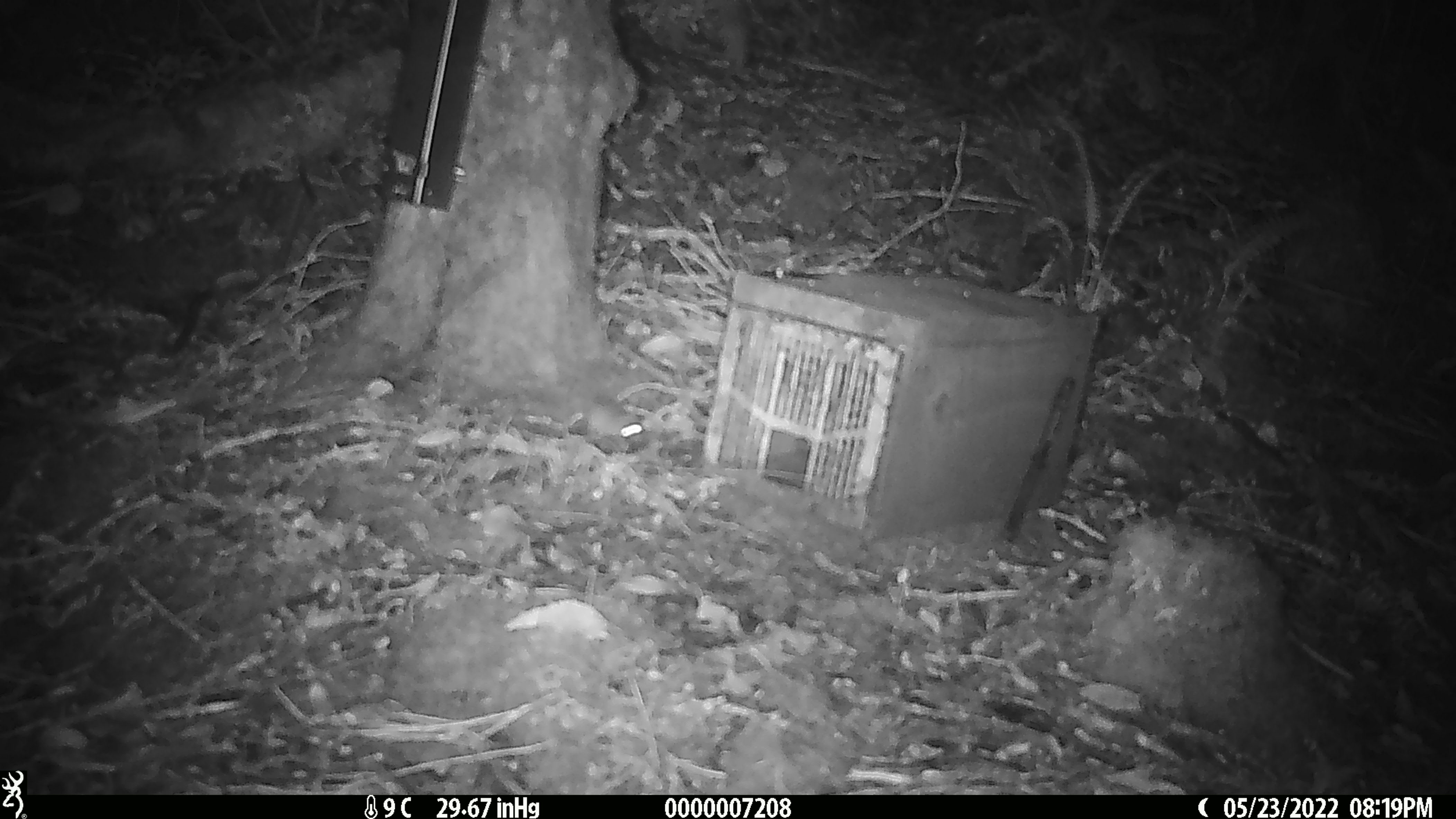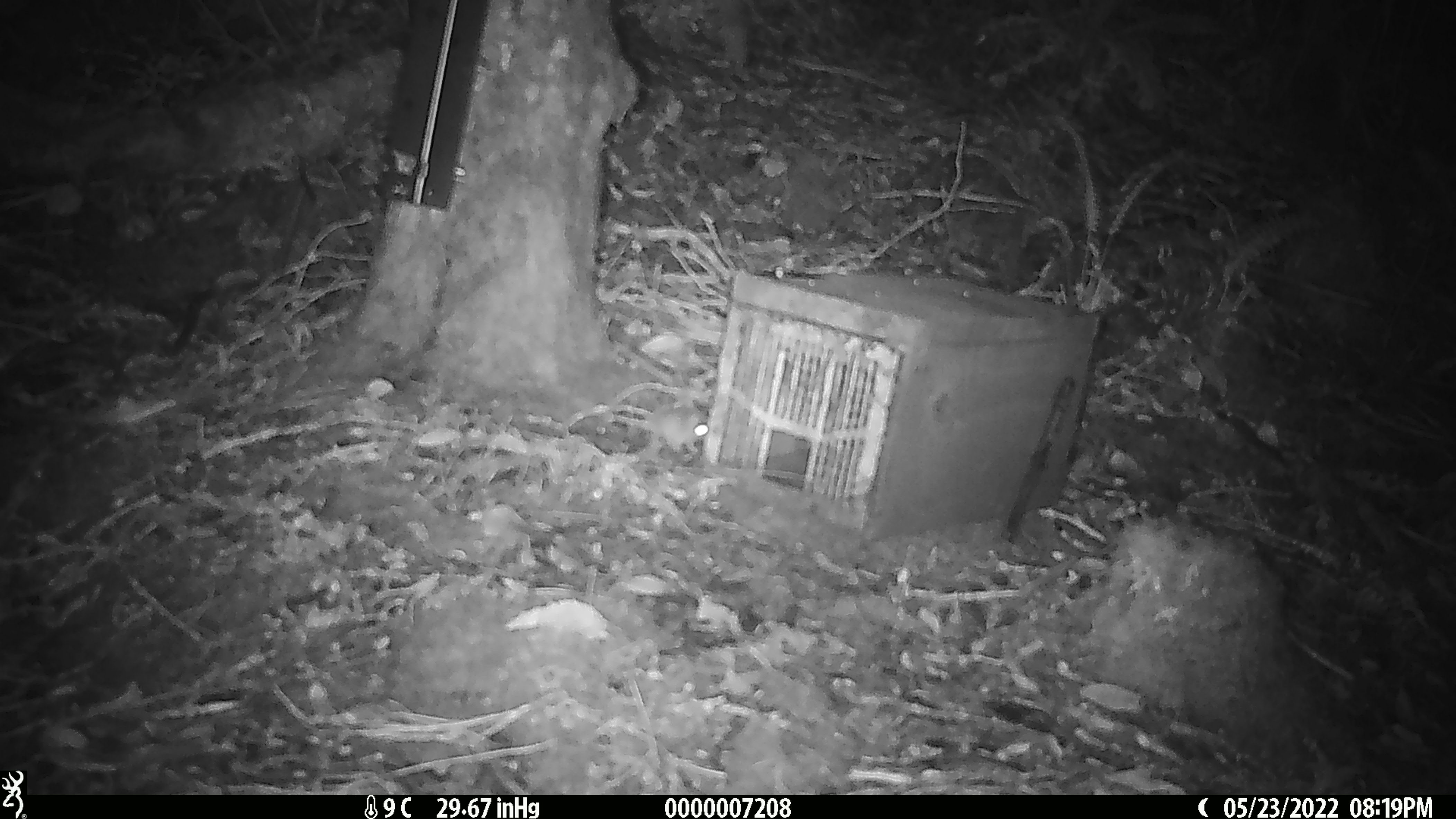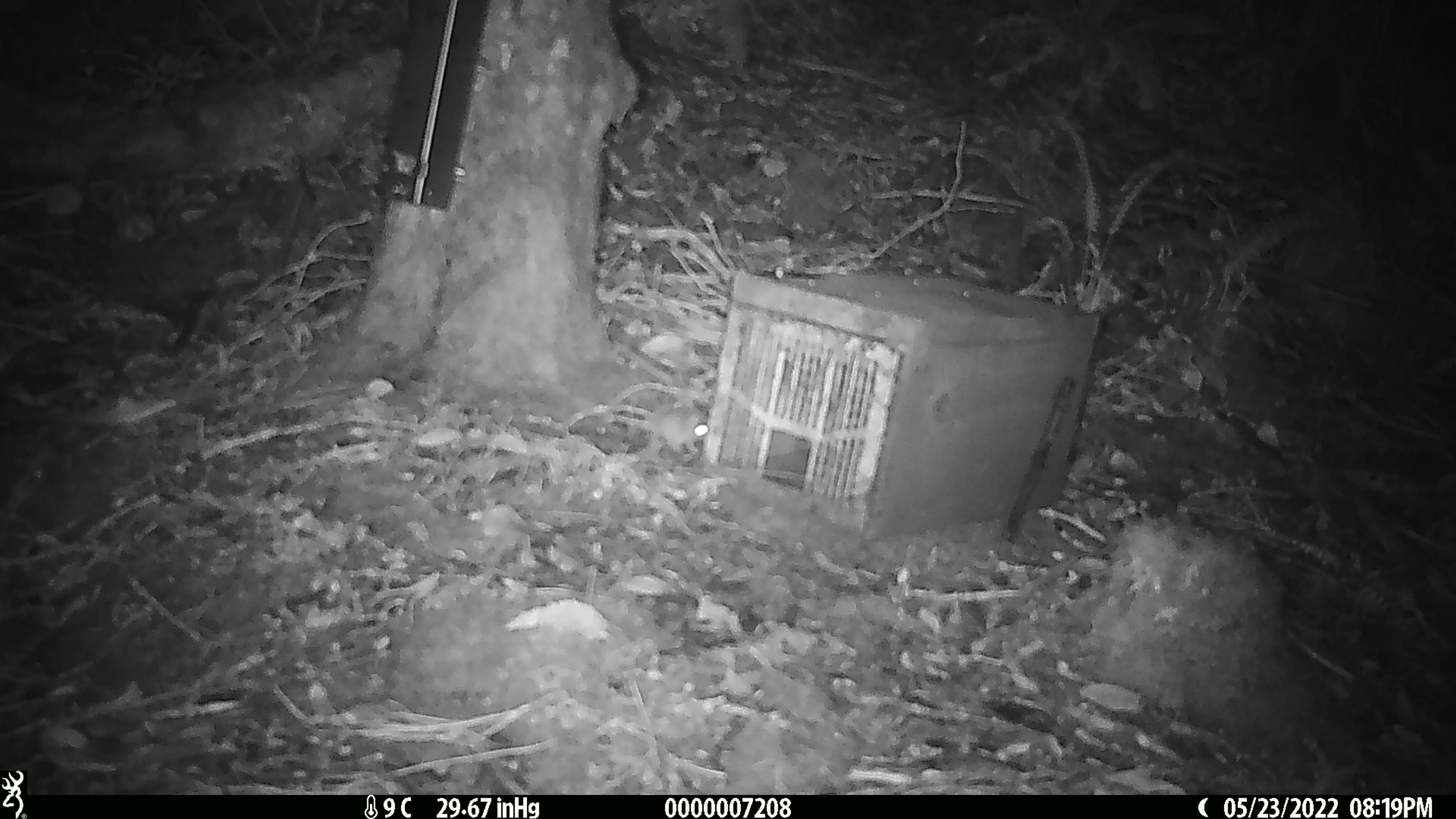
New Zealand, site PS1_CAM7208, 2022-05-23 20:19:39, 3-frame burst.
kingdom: Animalia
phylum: Chordata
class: Mammalia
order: Rodentia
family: Muridae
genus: Mus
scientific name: Mus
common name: mouse